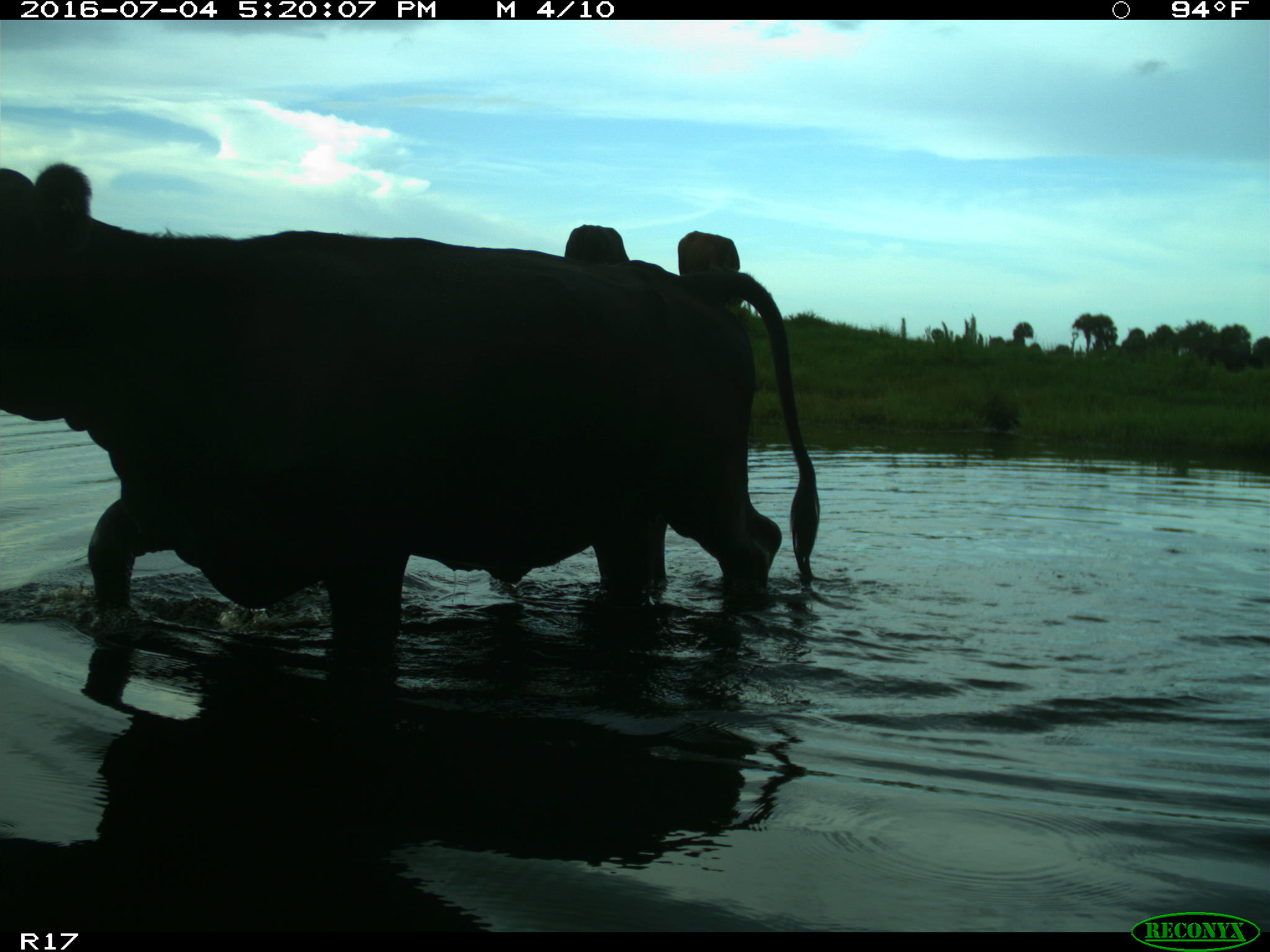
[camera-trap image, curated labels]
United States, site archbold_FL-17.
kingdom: Animalia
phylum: Chordata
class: Mammalia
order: Artiodactyla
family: Bovidae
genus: Bos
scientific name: Bos taurus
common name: domestic cow